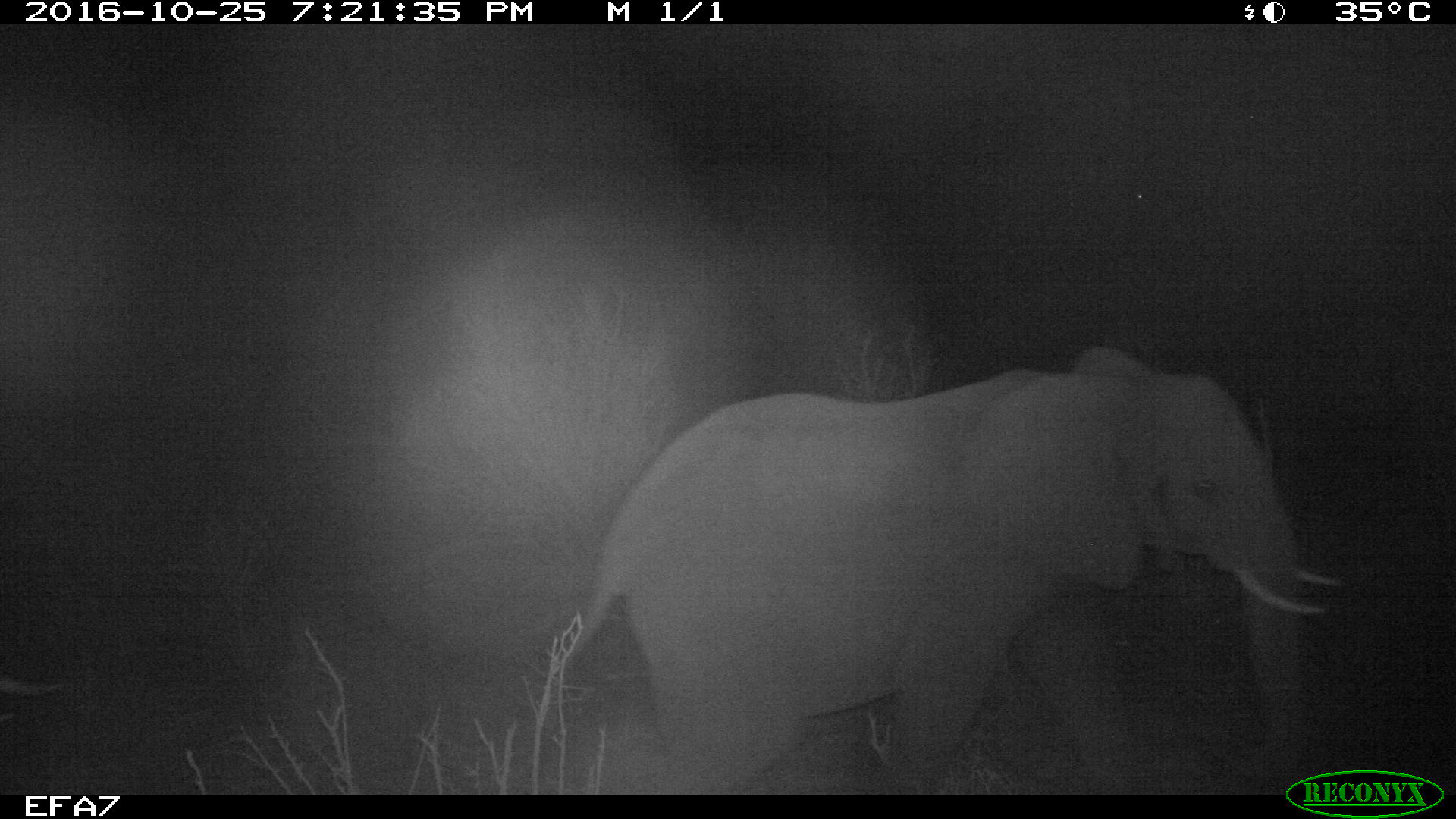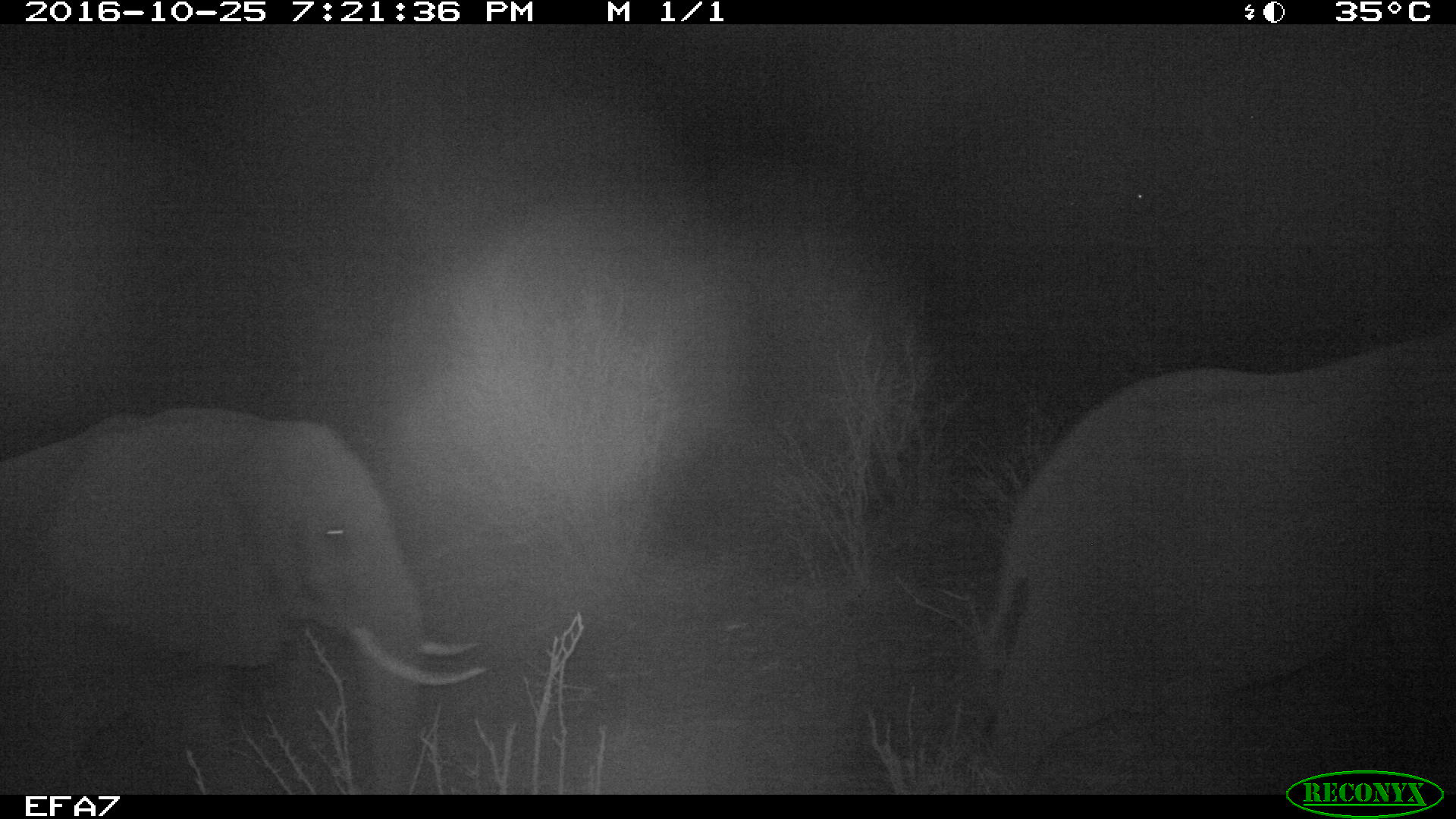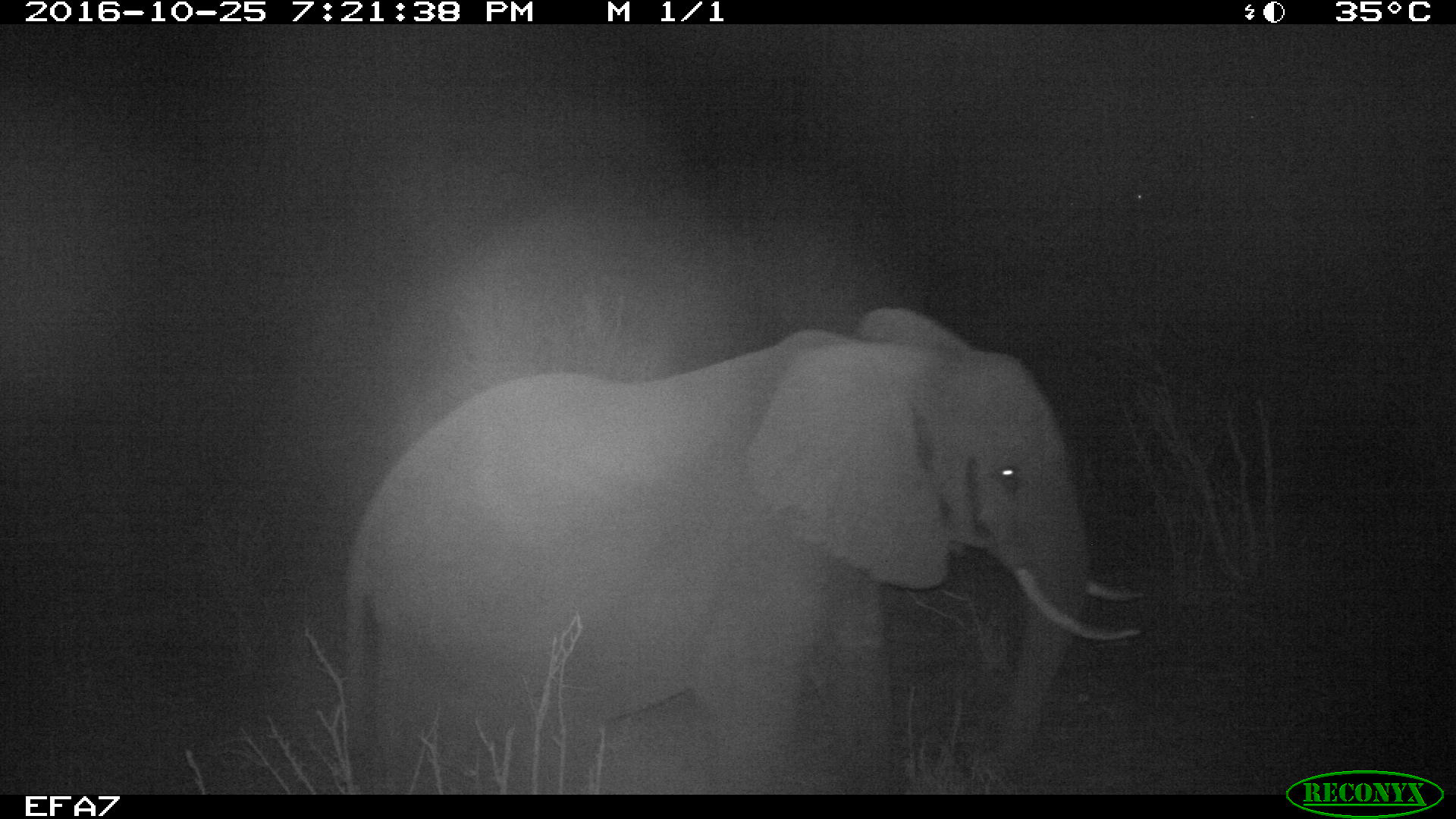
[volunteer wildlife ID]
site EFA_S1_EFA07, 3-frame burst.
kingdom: Animalia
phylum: Chordata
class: Mammalia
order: Proboscidea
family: Elephantidae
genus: Loxodonta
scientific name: Loxodonta africana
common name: african bush elephant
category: elephant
Elephant (african bush elephant) (Loxodonta africana), count 2. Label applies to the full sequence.